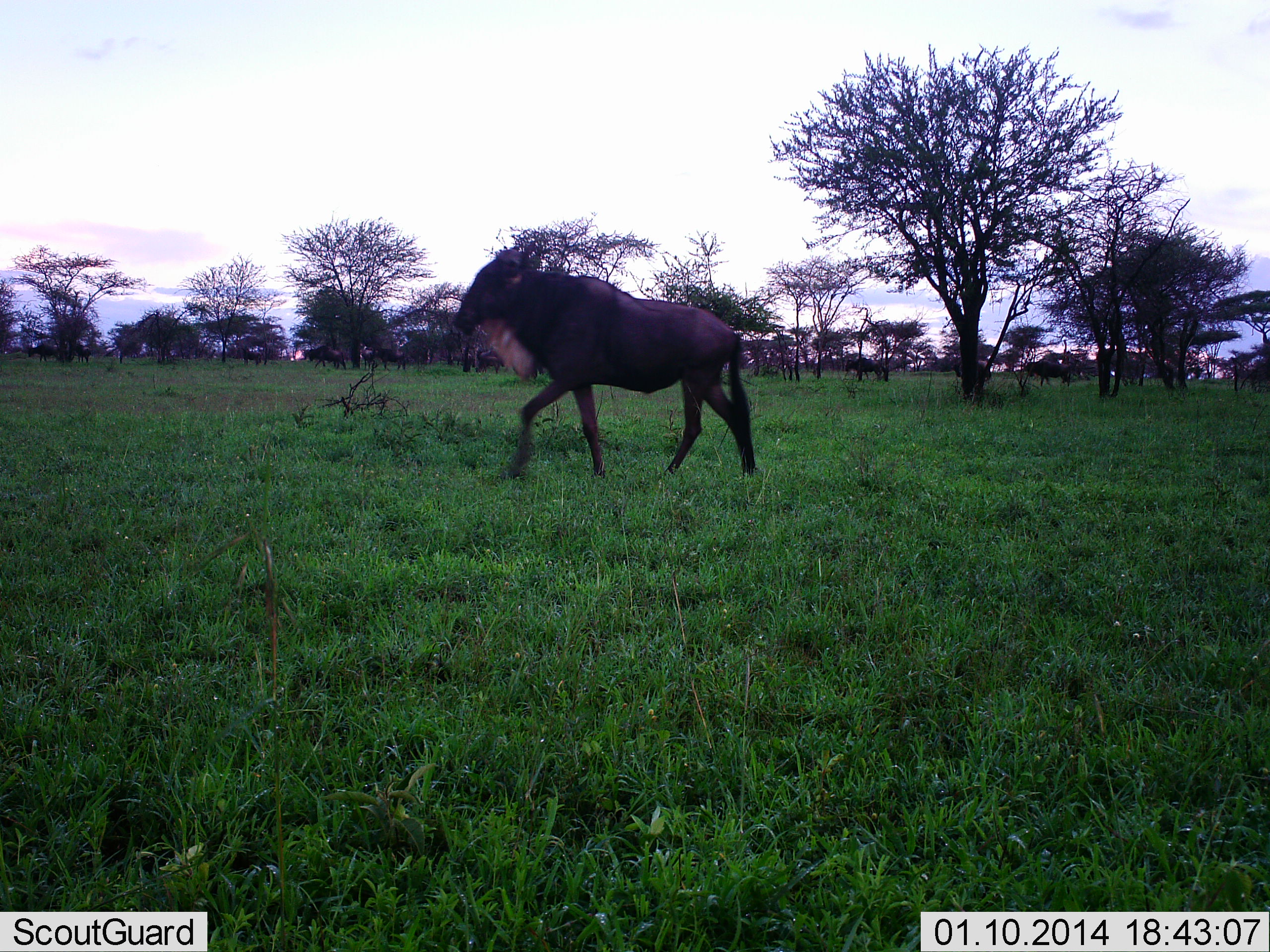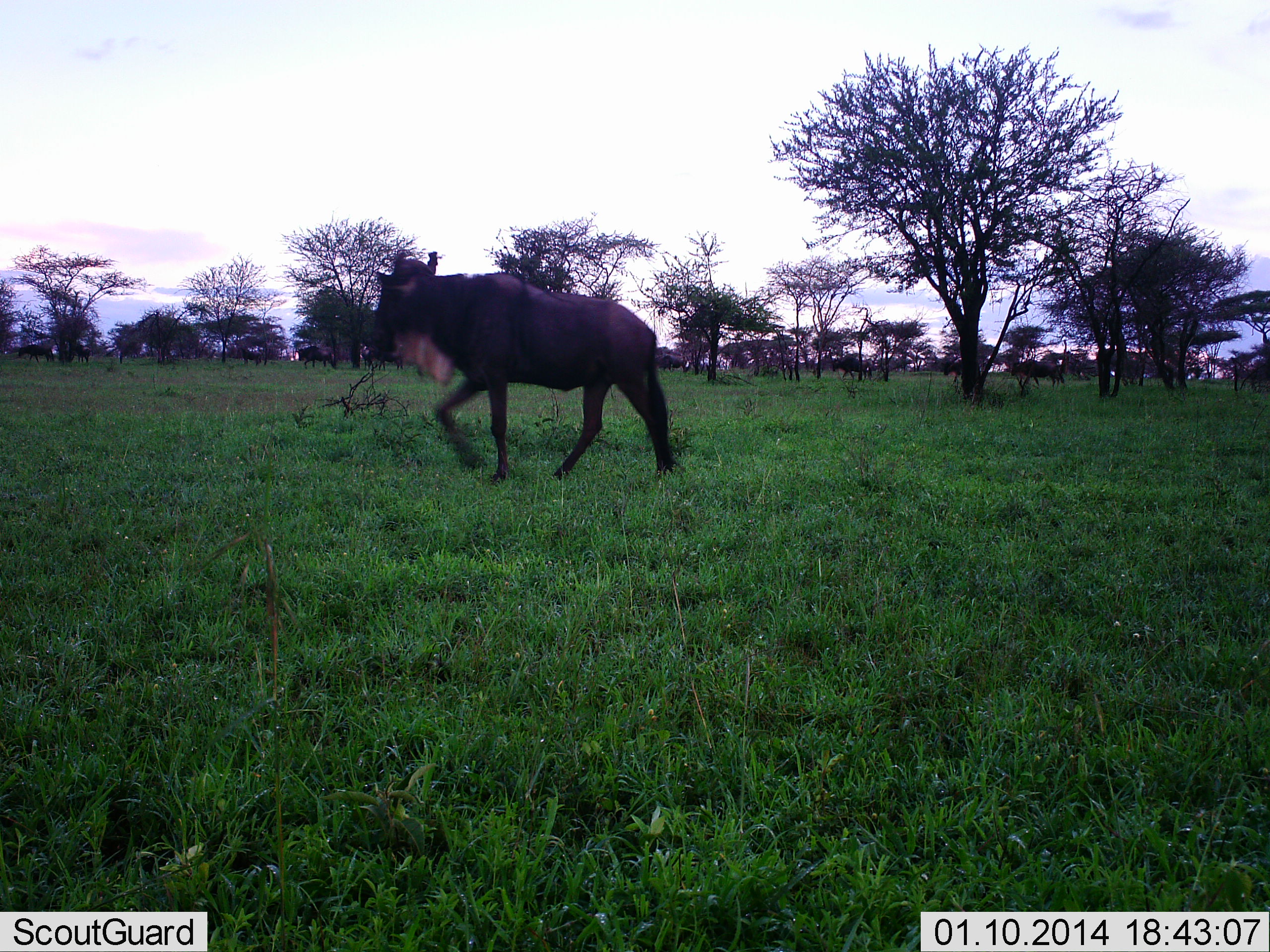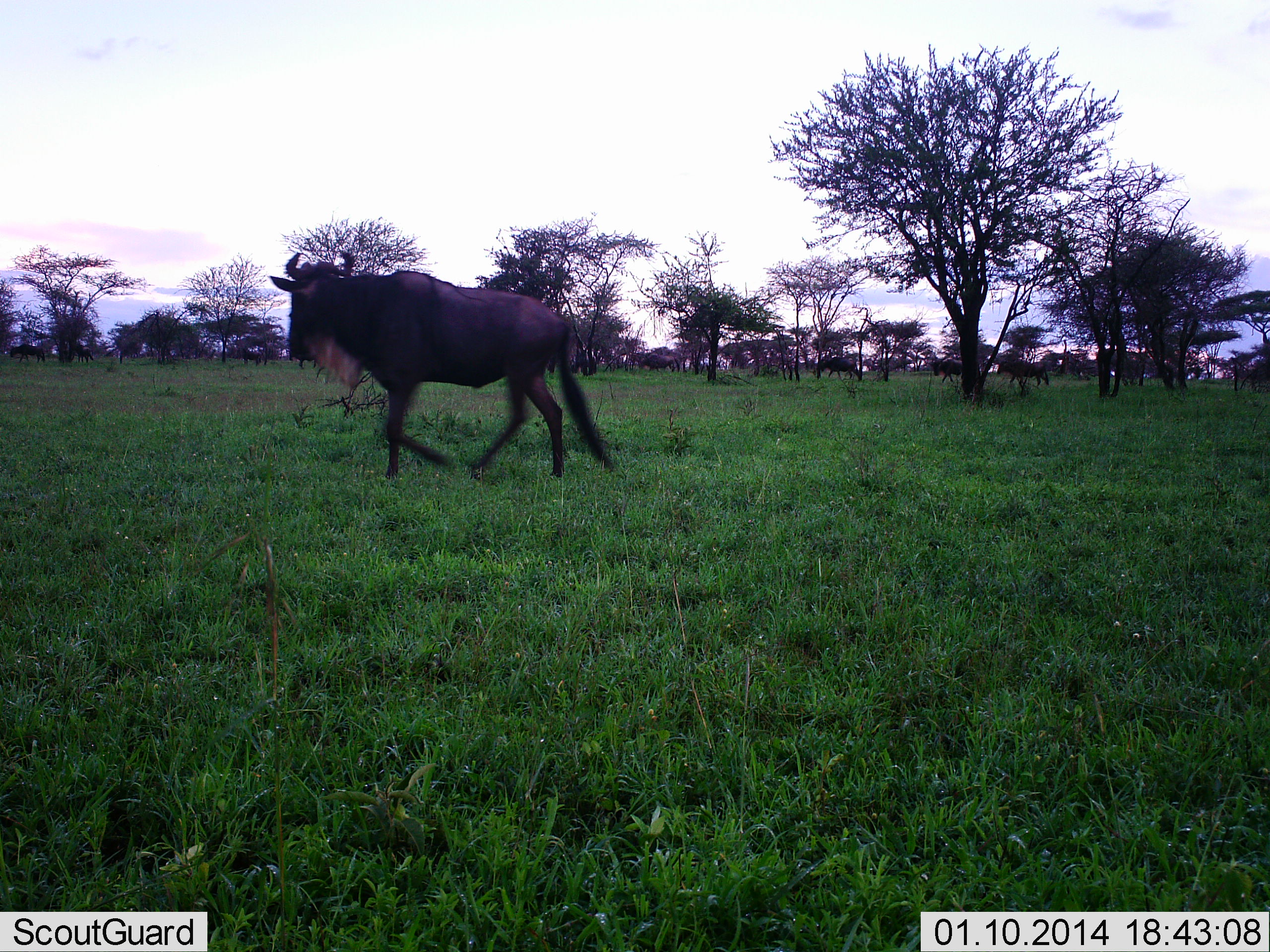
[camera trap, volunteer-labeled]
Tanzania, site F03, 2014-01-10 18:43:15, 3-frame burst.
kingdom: Animalia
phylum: Chordata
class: Mammalia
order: Artiodactyla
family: Bovidae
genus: Connochaetes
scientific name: Connochaetes taurinus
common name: blue wildebeest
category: wildebeest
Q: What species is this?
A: Wildebeest (blue wildebeest) (Connochaetes taurinus).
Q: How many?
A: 11-50.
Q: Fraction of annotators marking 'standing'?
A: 0%.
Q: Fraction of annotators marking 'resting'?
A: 0%.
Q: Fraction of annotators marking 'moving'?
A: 100%.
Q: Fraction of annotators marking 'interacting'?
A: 0%.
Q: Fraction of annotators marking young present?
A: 0%.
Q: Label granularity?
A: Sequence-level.